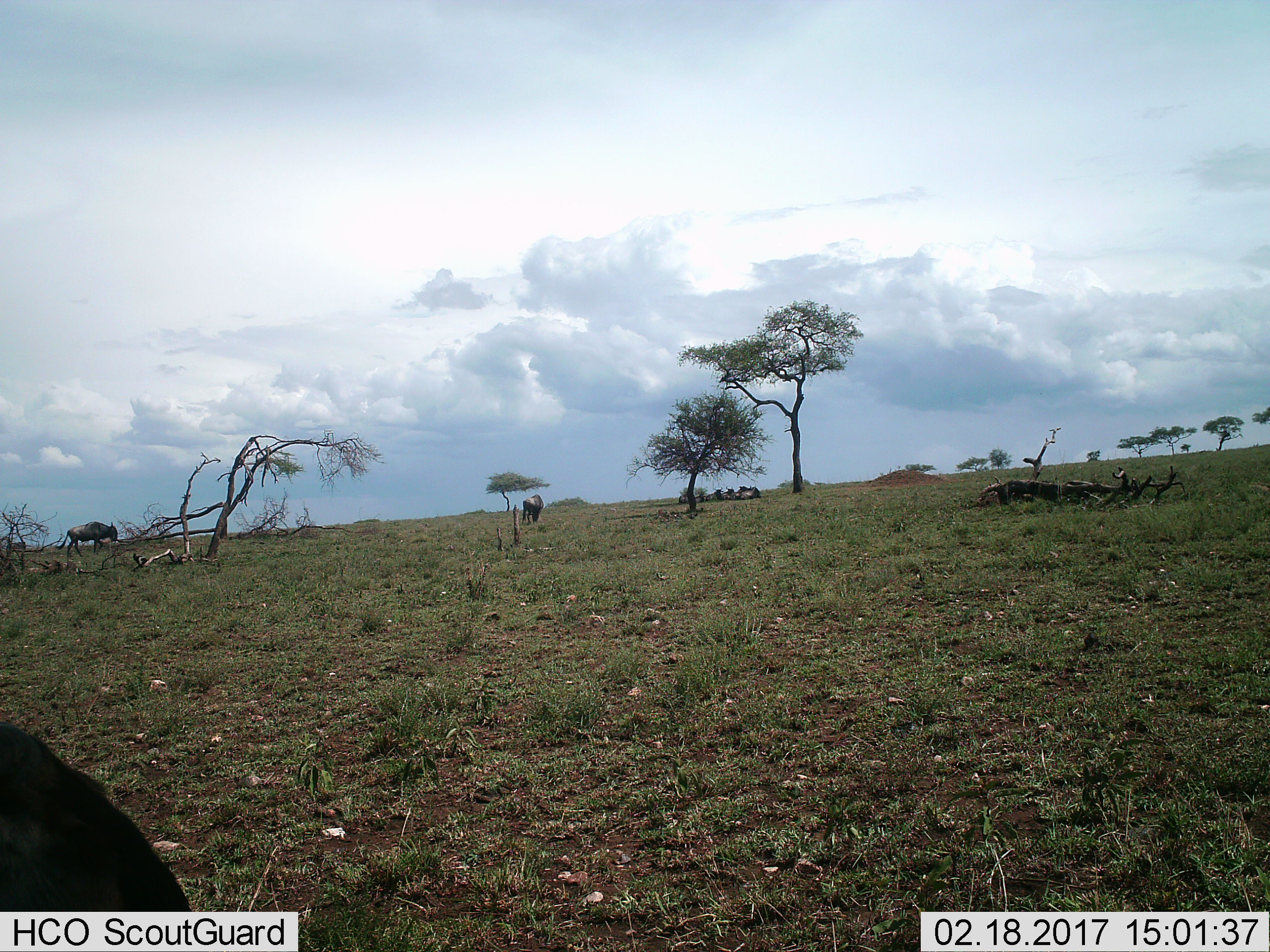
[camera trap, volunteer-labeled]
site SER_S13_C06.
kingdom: Animalia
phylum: Chordata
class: Mammalia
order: Artiodactyla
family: Bovidae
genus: Connochaetes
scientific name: Connochaetes taurinus taurinus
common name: blue wildebeest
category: wildebeestblue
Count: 7.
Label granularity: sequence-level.